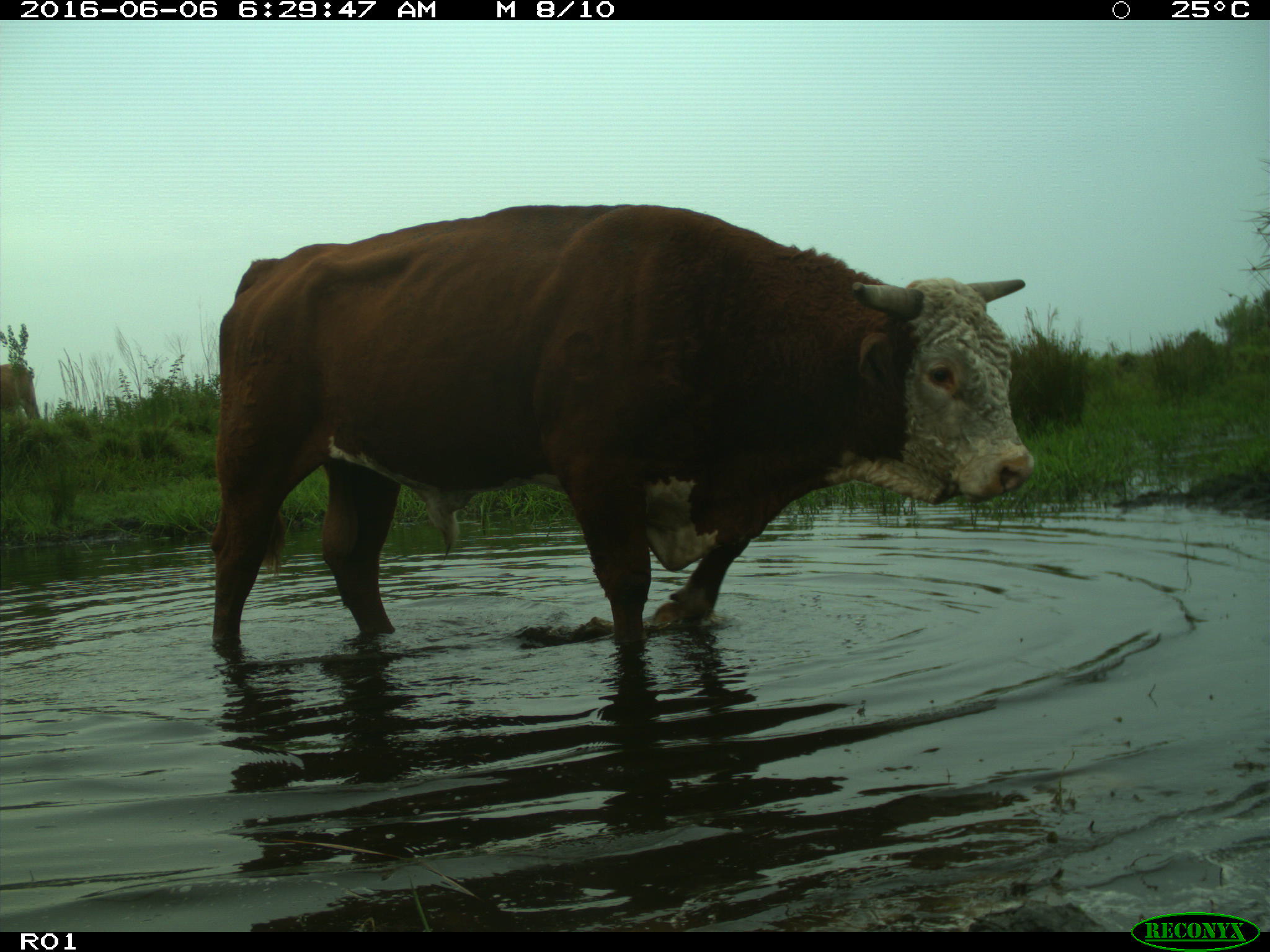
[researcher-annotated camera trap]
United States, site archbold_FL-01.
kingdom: Animalia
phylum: Chordata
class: Mammalia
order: Artiodactyla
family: Bovidae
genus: Bos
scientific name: Bos taurus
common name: domestic cow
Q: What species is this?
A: Bos taurus (domestic cow).